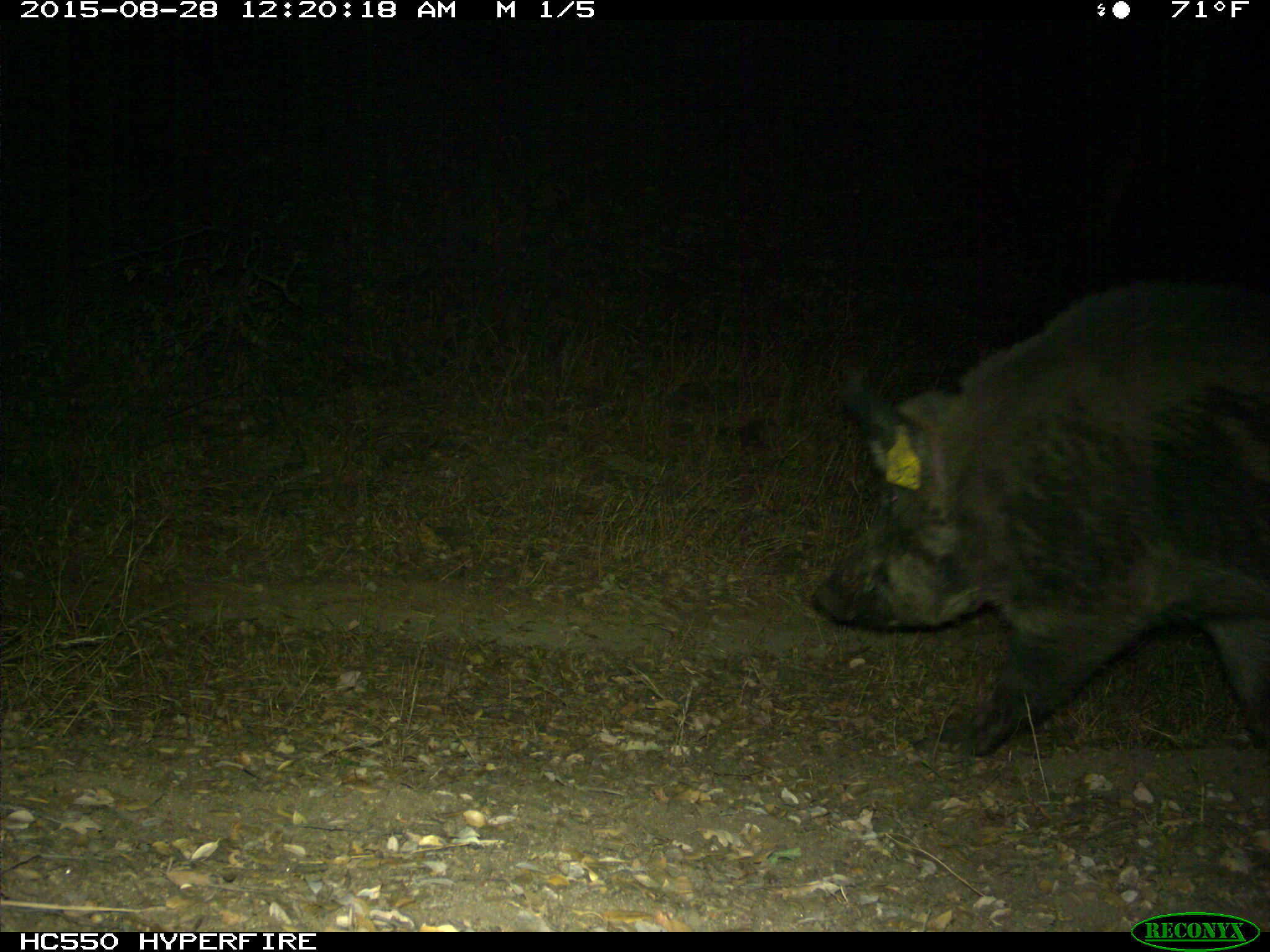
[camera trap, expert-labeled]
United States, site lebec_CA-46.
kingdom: Animalia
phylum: Chordata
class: Mammalia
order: Artiodactyla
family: Suidae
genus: Sus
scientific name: Sus scrofa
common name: wild boar